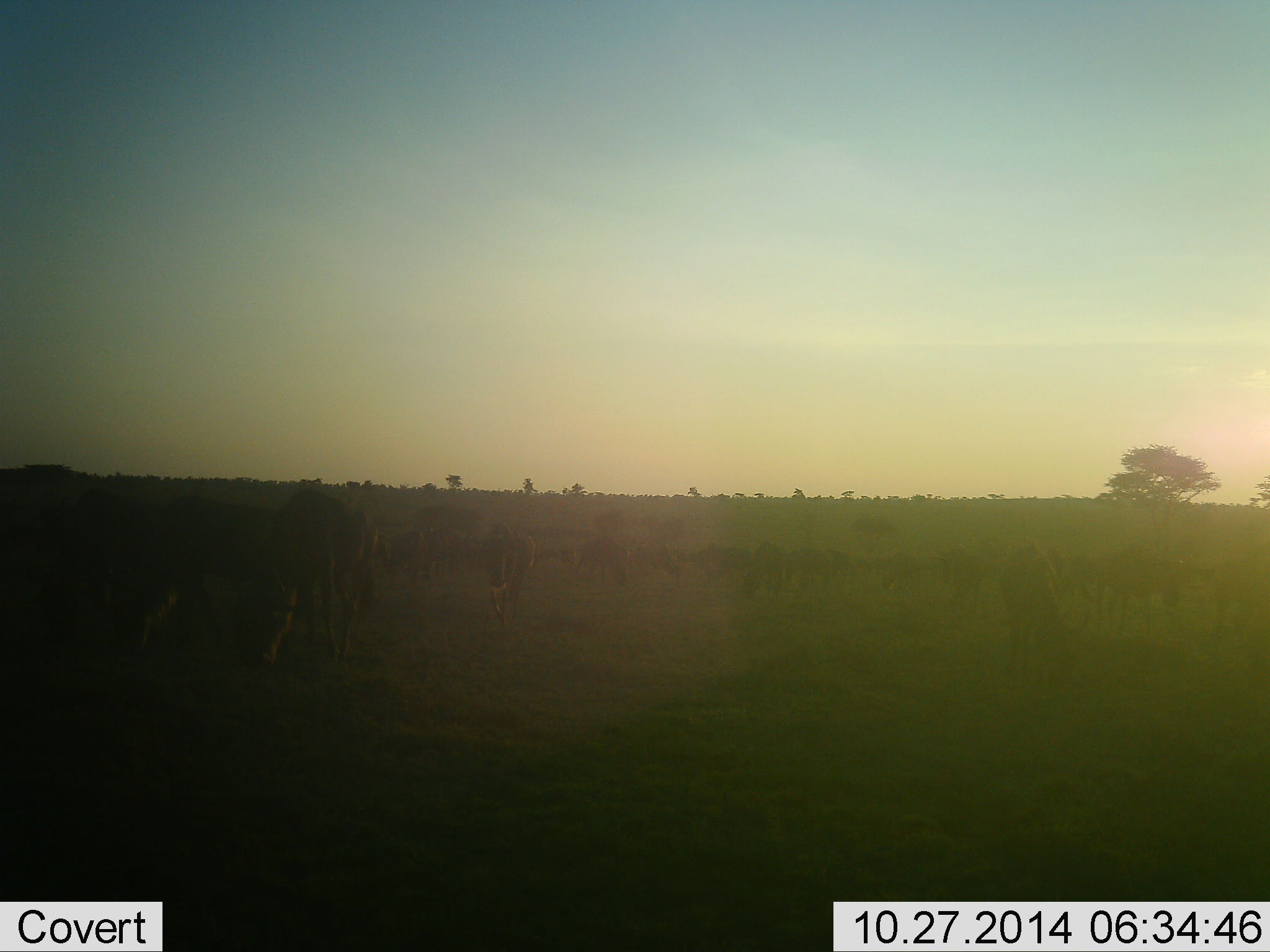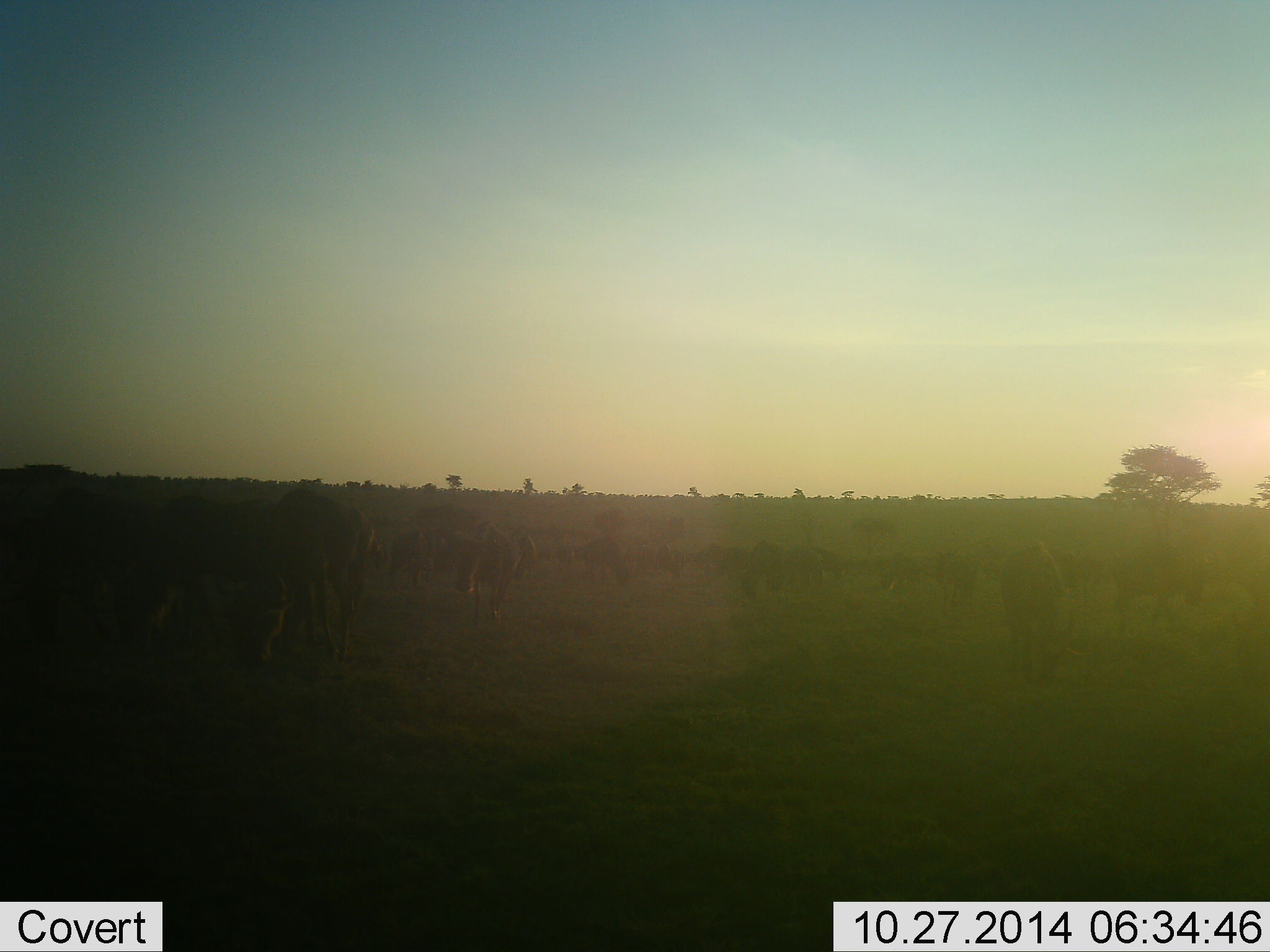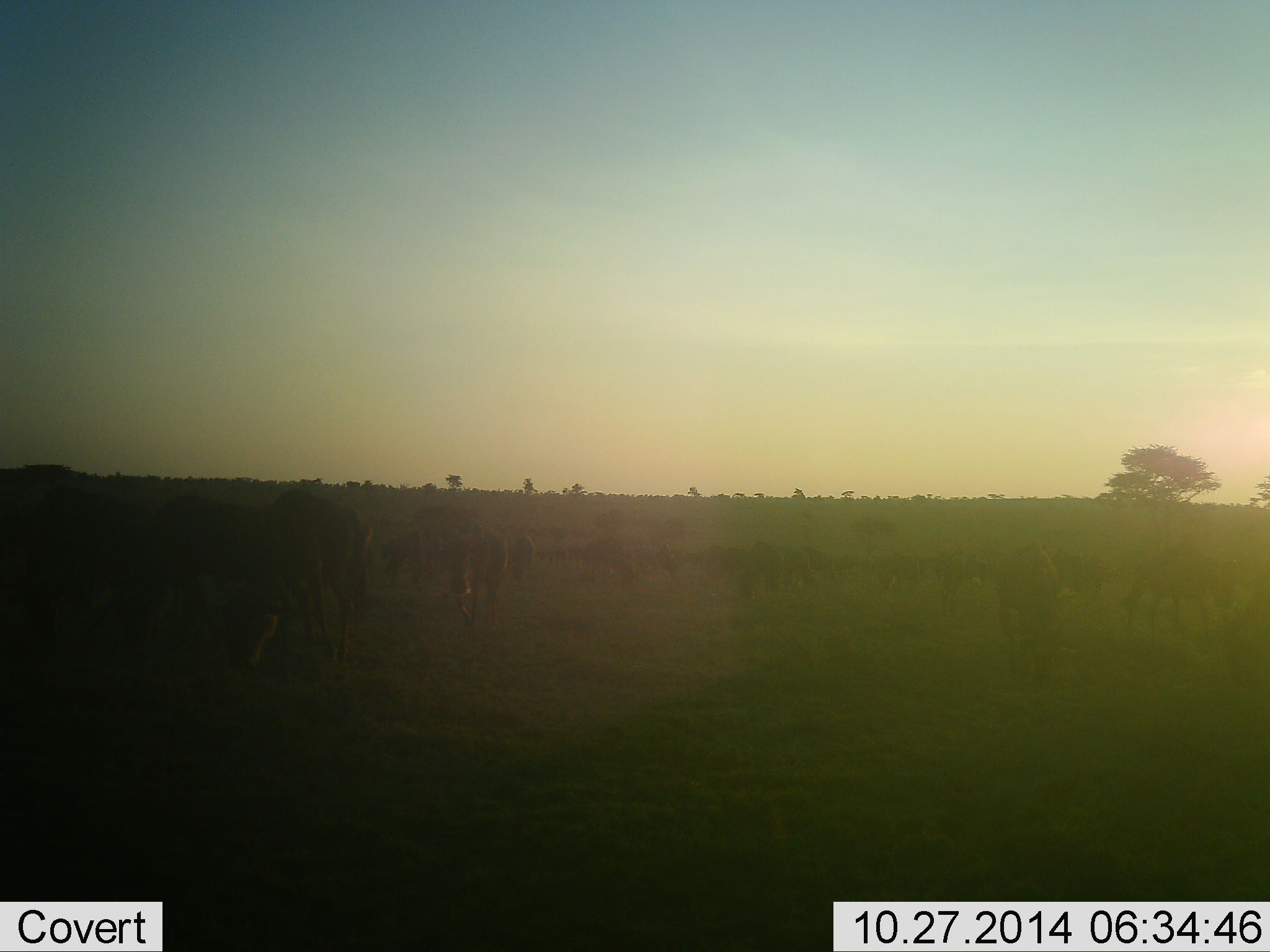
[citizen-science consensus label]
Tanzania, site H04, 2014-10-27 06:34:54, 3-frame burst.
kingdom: Animalia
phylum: Chordata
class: Mammalia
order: Artiodactyla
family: Bovidae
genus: Connochaetes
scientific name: Connochaetes taurinus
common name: blue wildebeest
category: wildebeest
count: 11-50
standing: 46%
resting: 15%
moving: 46%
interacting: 0%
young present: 0%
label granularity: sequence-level